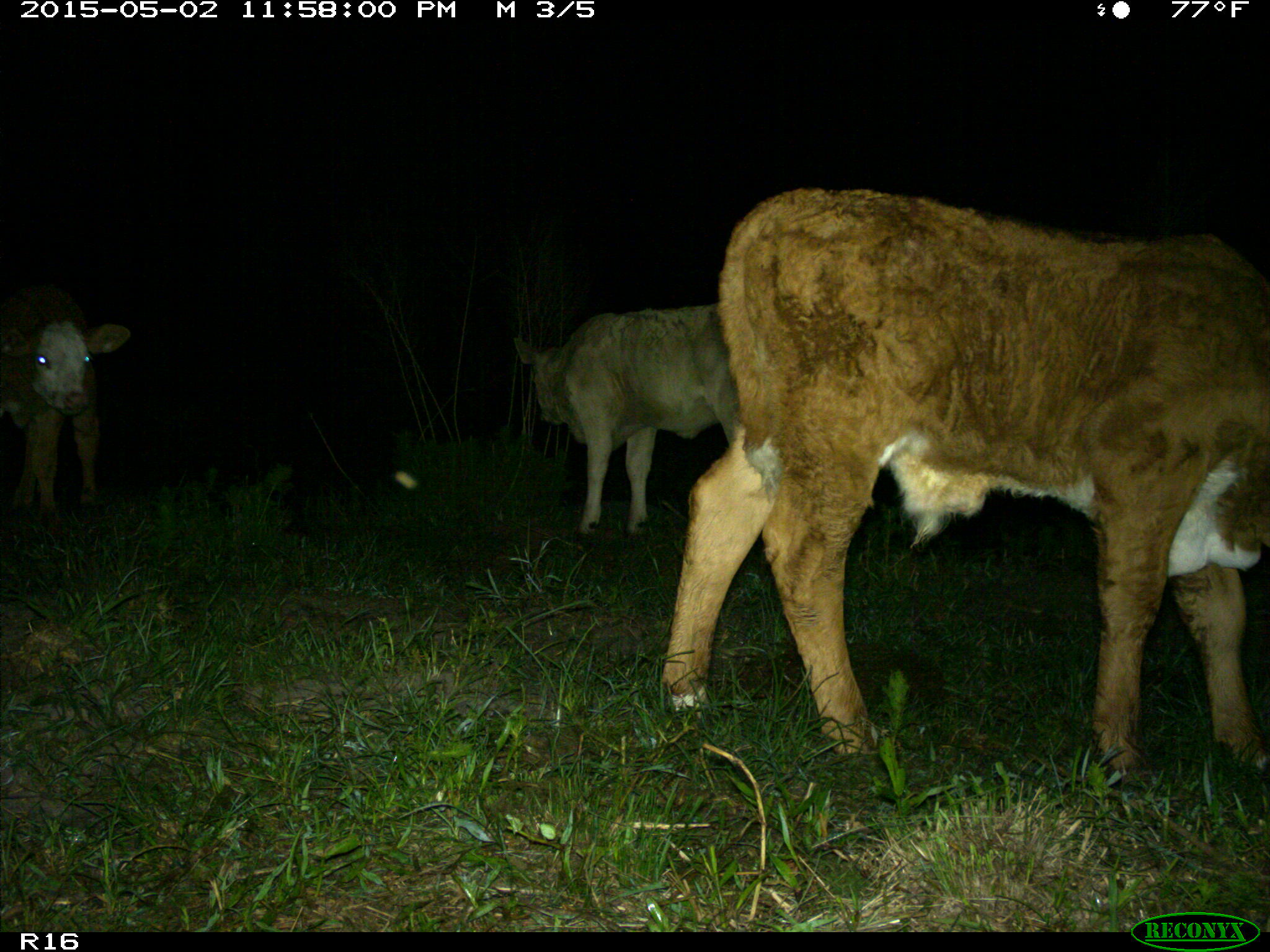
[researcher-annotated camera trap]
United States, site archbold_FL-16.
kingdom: Animalia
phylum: Chordata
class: Mammalia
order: Artiodactyla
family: Bovidae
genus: Bos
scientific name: Bos taurus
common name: domestic cow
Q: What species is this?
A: Bos taurus (domestic cow).